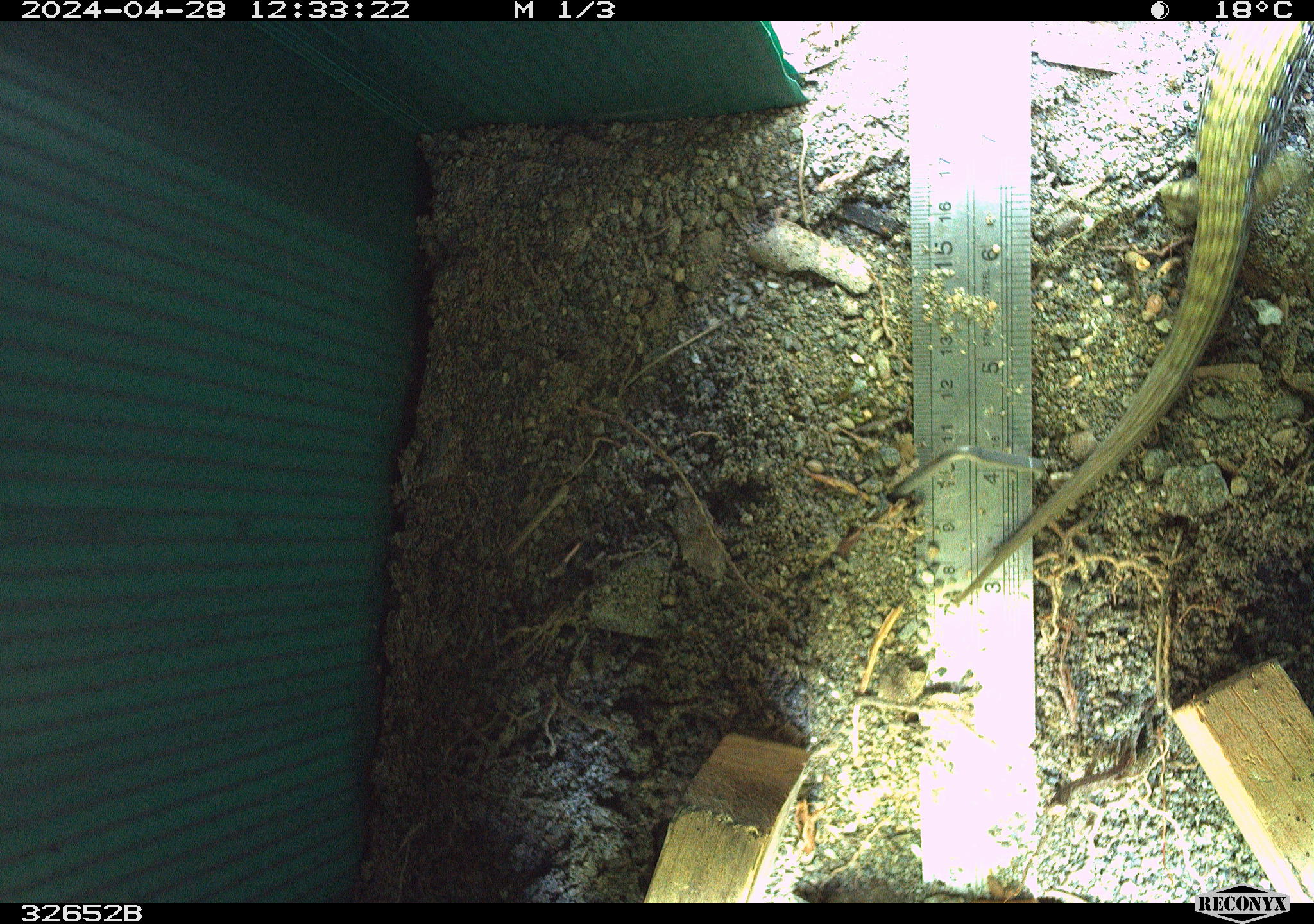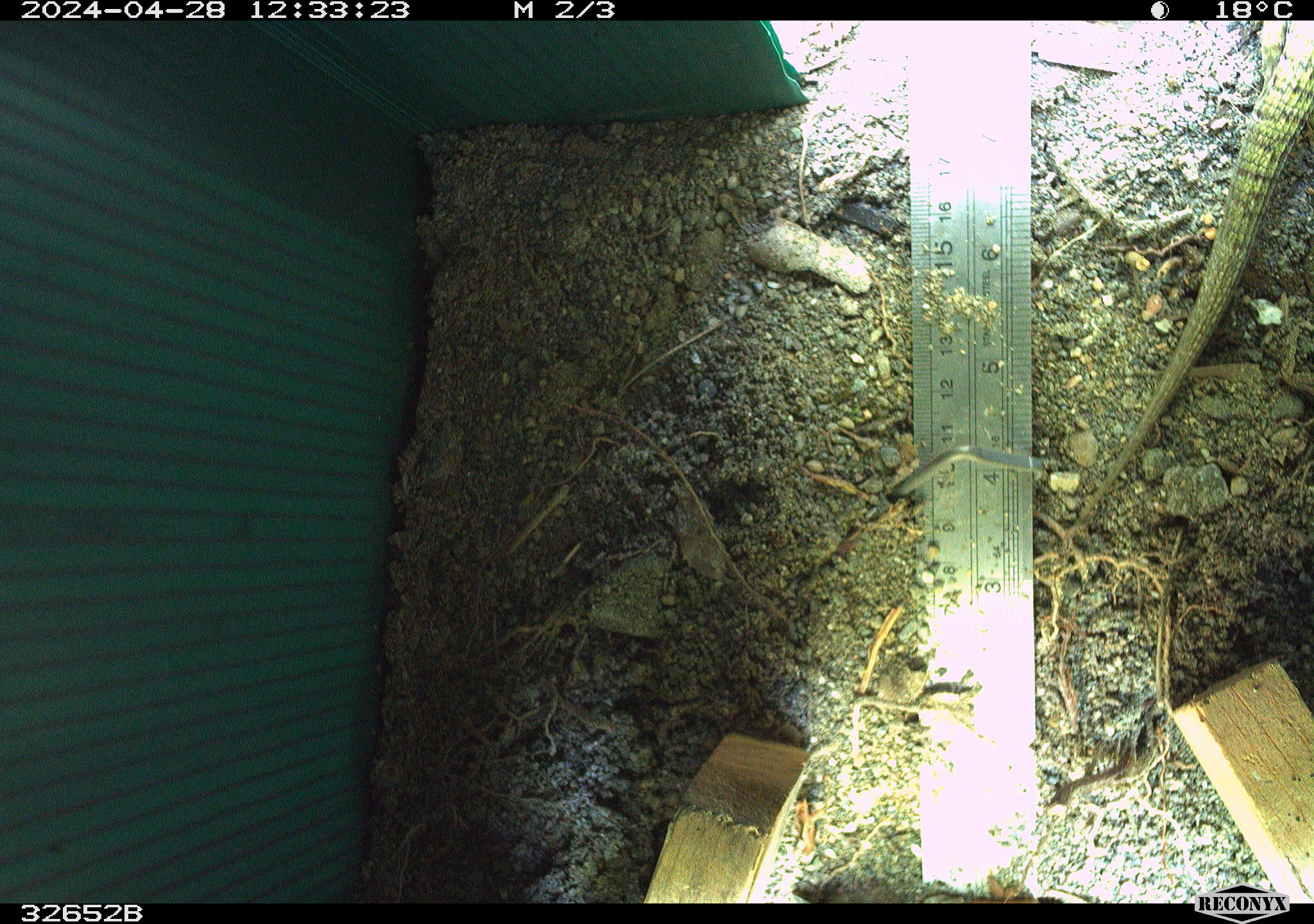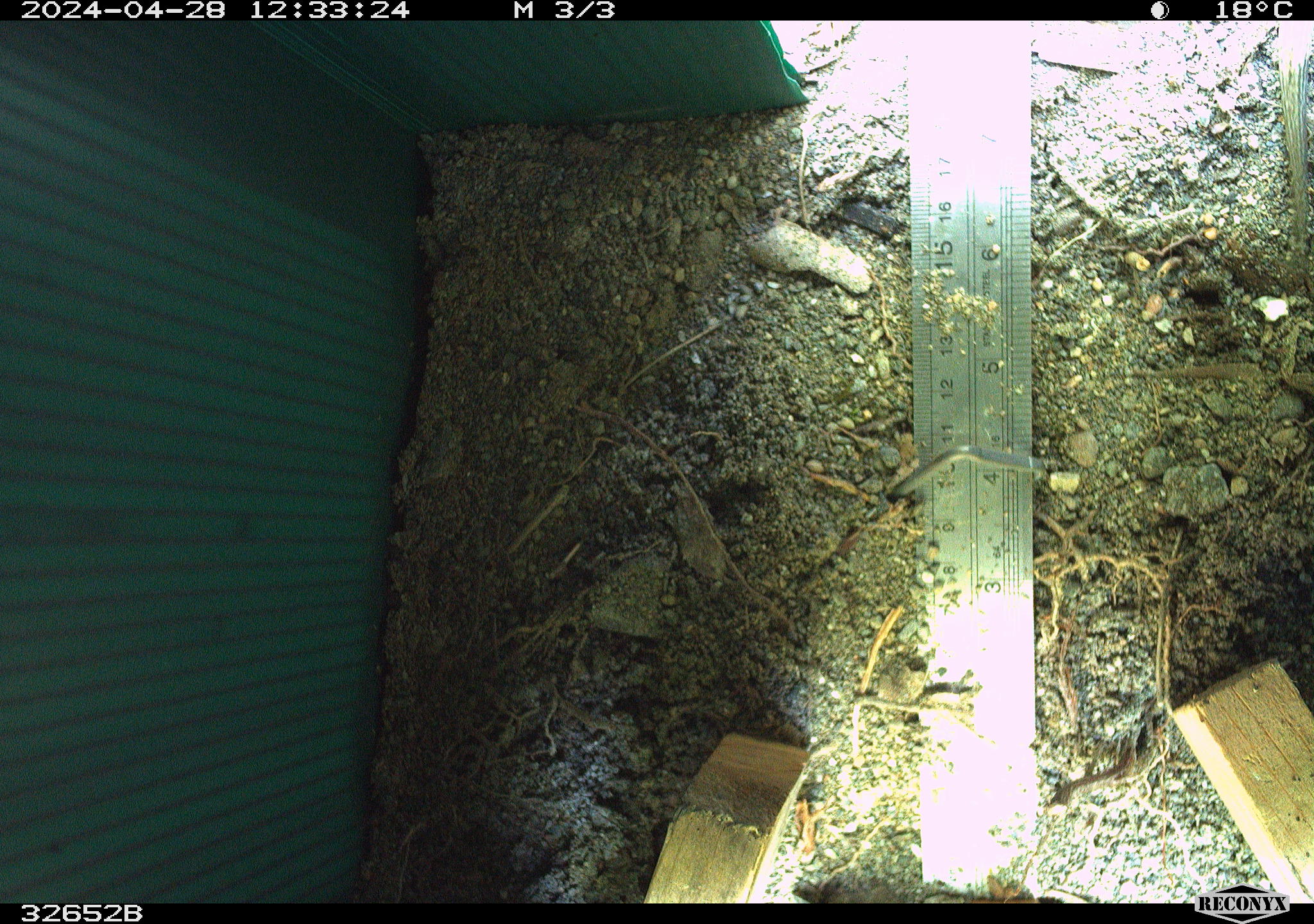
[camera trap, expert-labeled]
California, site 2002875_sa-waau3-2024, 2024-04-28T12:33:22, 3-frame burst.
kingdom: Animalia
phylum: Chordata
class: Reptilia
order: Squamata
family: Anguidae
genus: Elgaria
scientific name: Elgaria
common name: alligator lizards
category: elgaria species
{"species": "elgaria species (alligator lizards) (Elgaria)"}